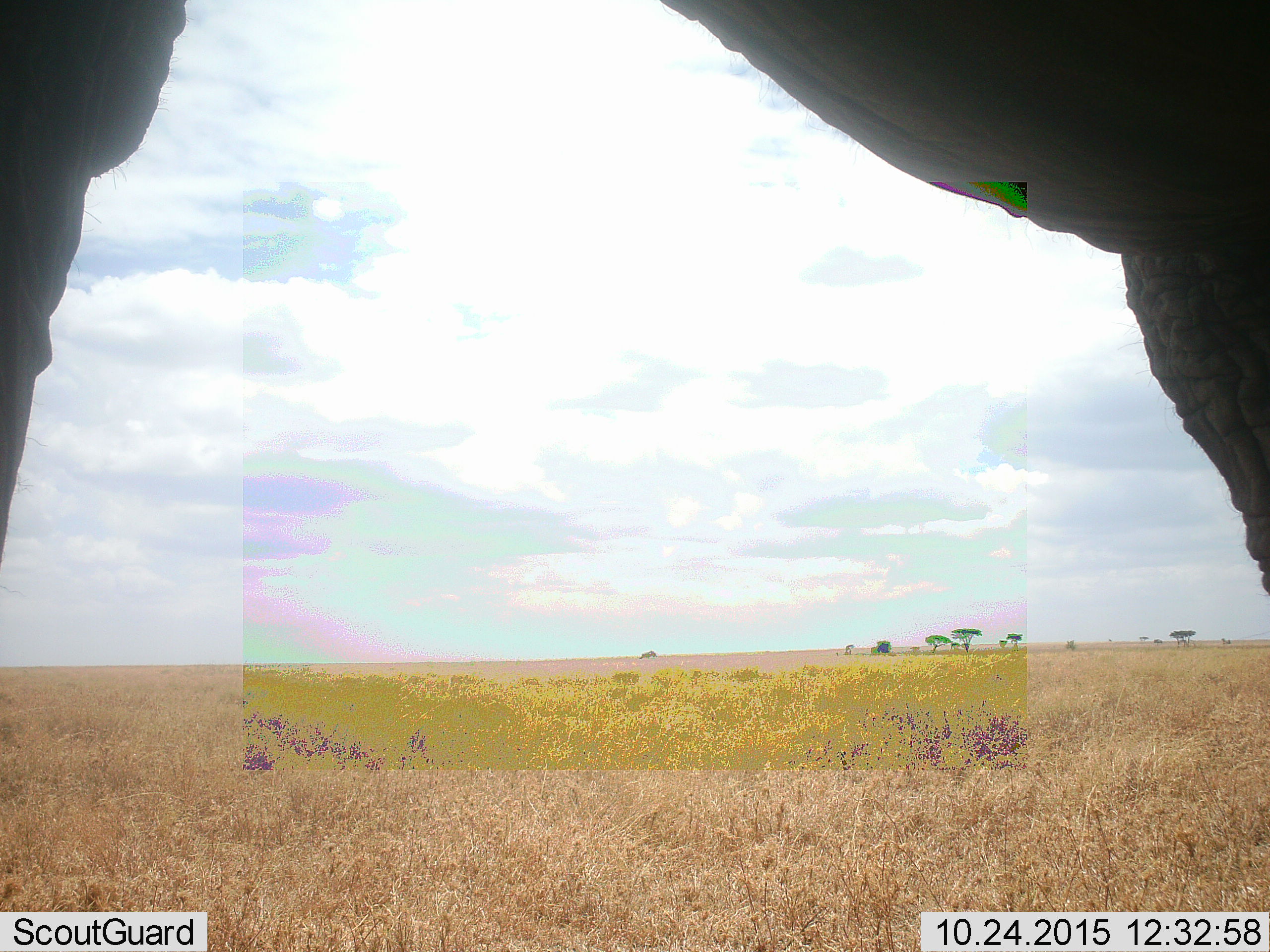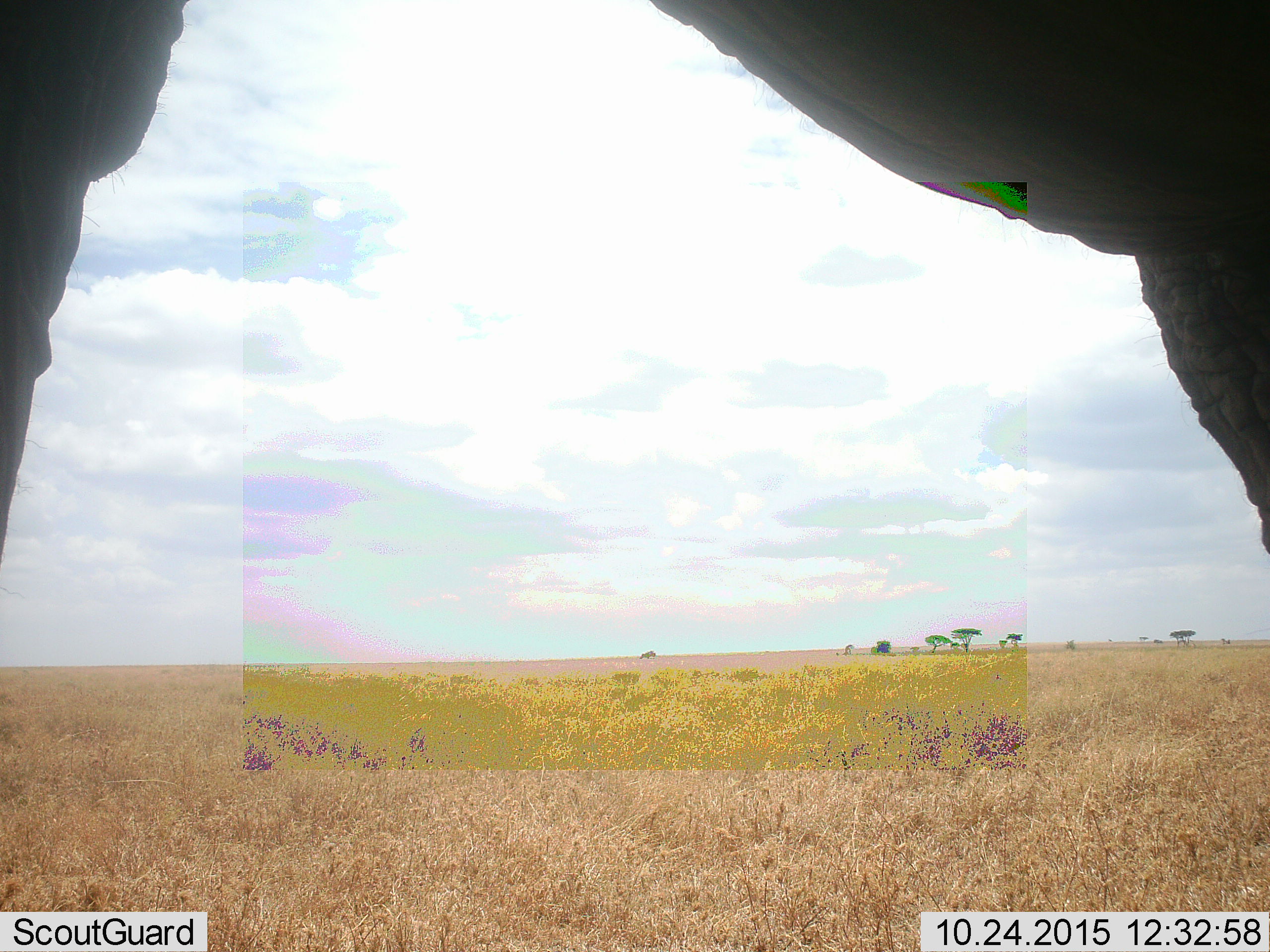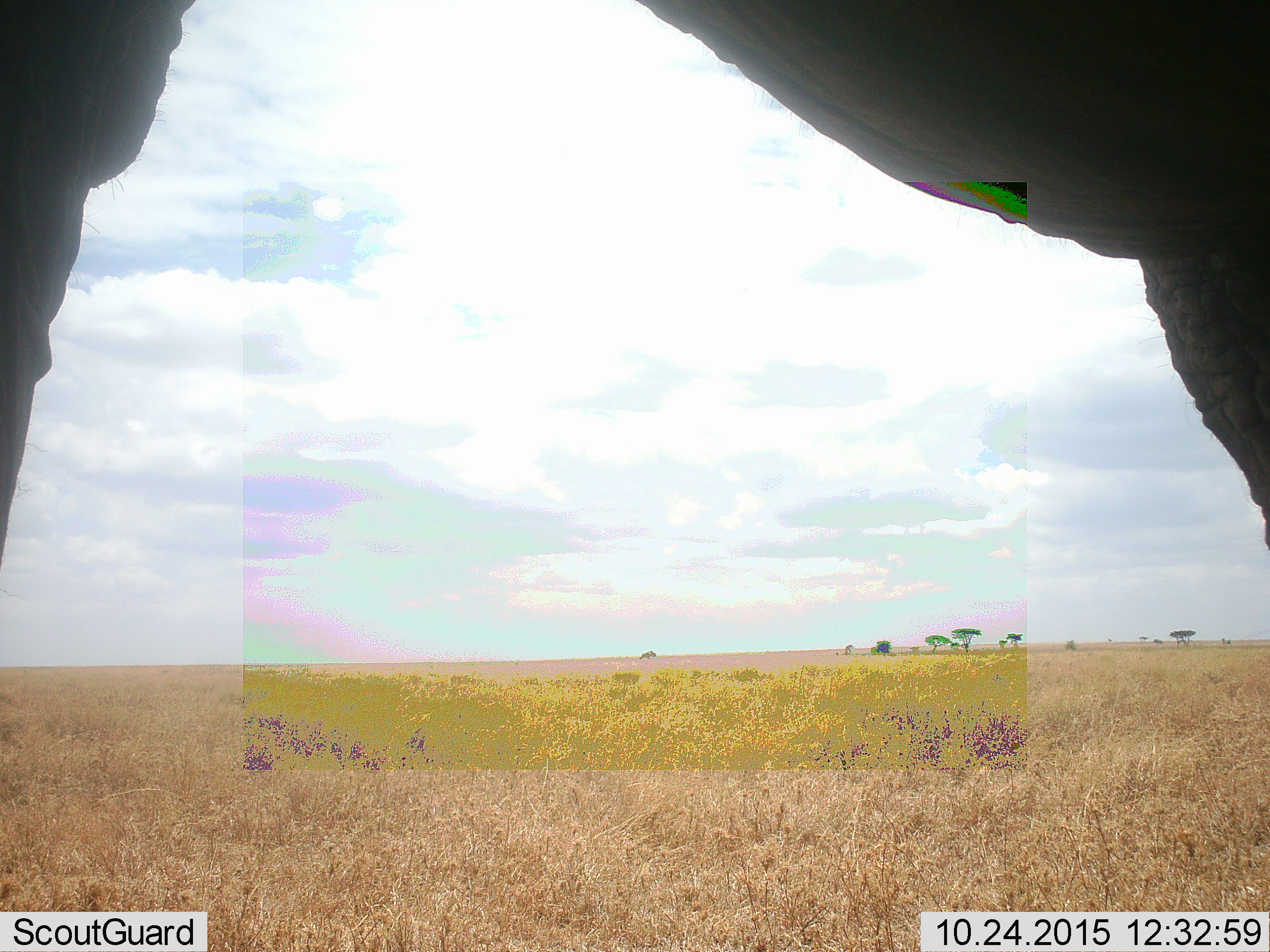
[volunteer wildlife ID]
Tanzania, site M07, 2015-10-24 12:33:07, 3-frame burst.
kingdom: Animalia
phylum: Chordata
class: Mammalia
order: Proboscidea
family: Elephantidae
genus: Loxodonta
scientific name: Loxodonta africana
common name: african bush elephant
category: elephant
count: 1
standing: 100%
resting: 0%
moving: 0%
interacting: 0%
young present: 0%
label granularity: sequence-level